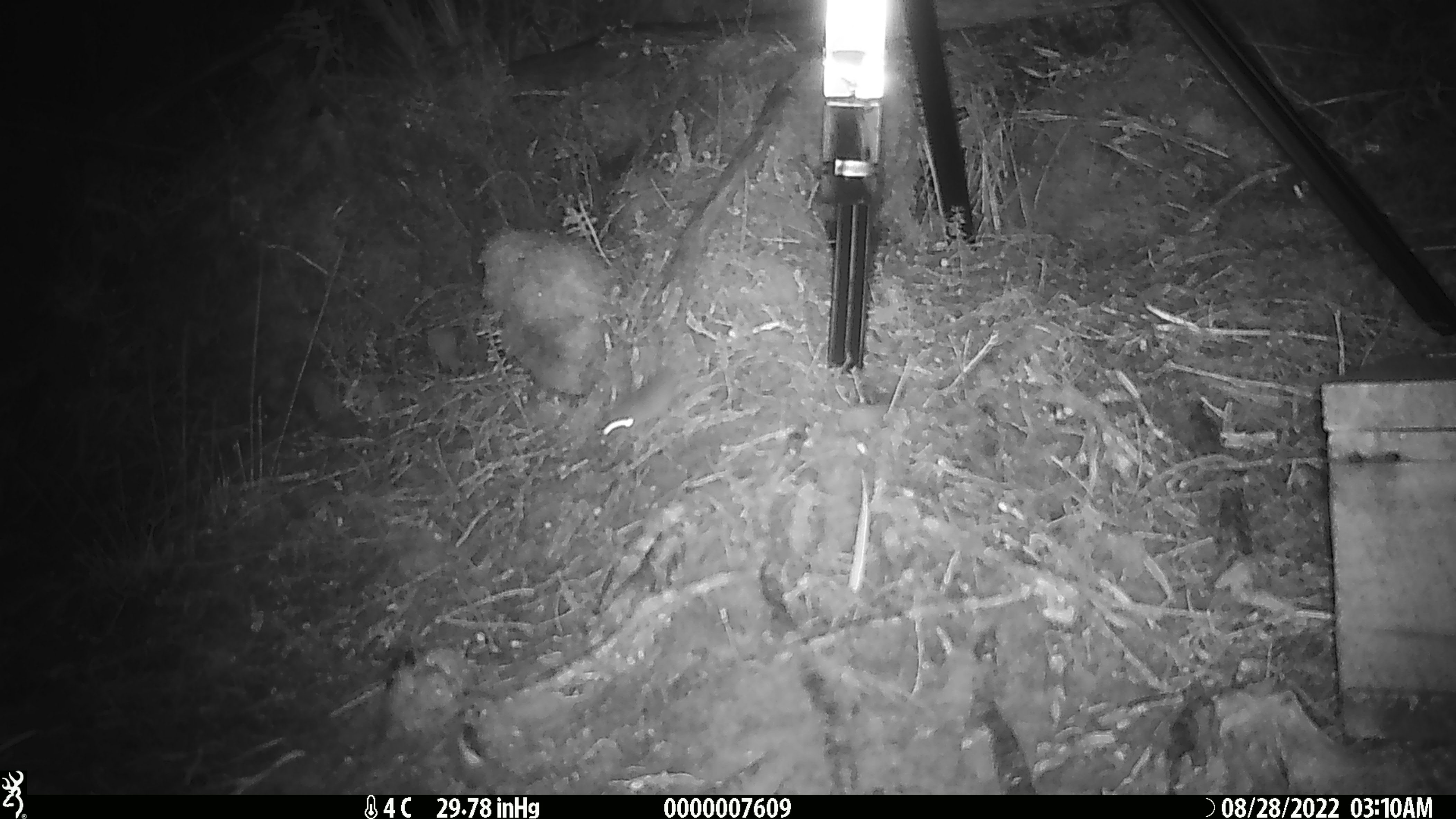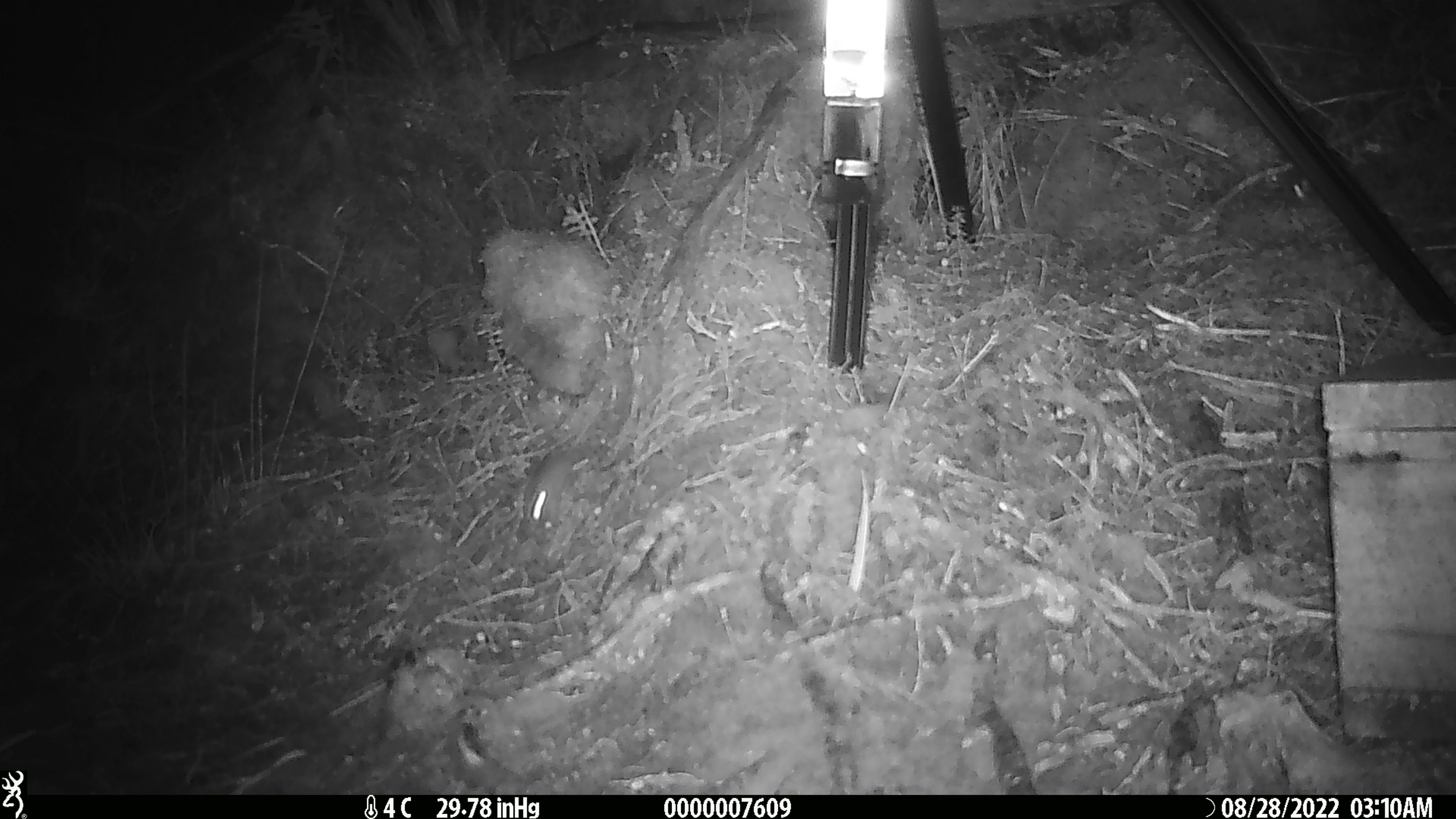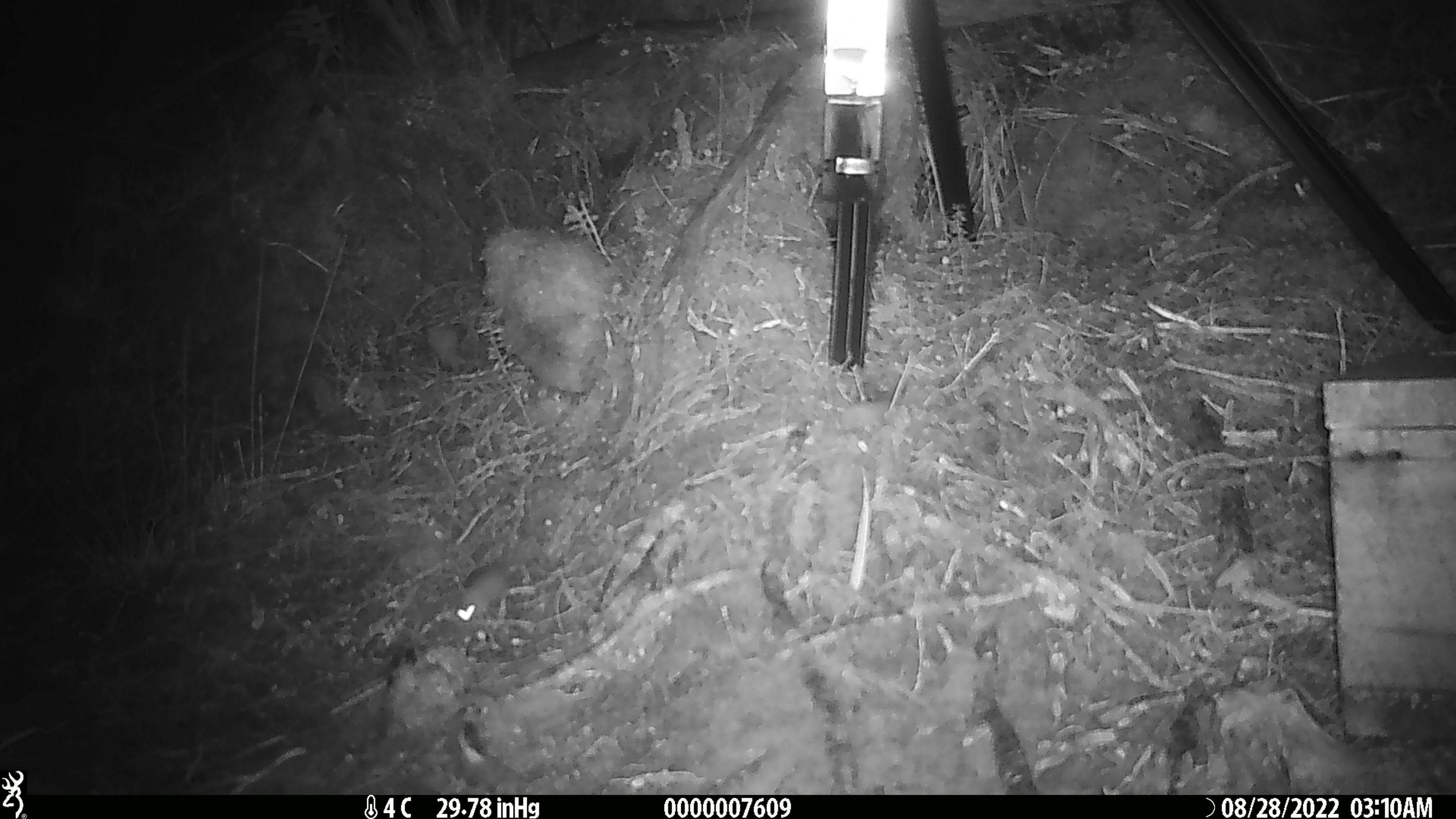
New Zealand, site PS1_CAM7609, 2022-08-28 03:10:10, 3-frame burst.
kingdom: Animalia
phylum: Chordata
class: Mammalia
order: Rodentia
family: Muridae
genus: Mus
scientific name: Mus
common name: mouse